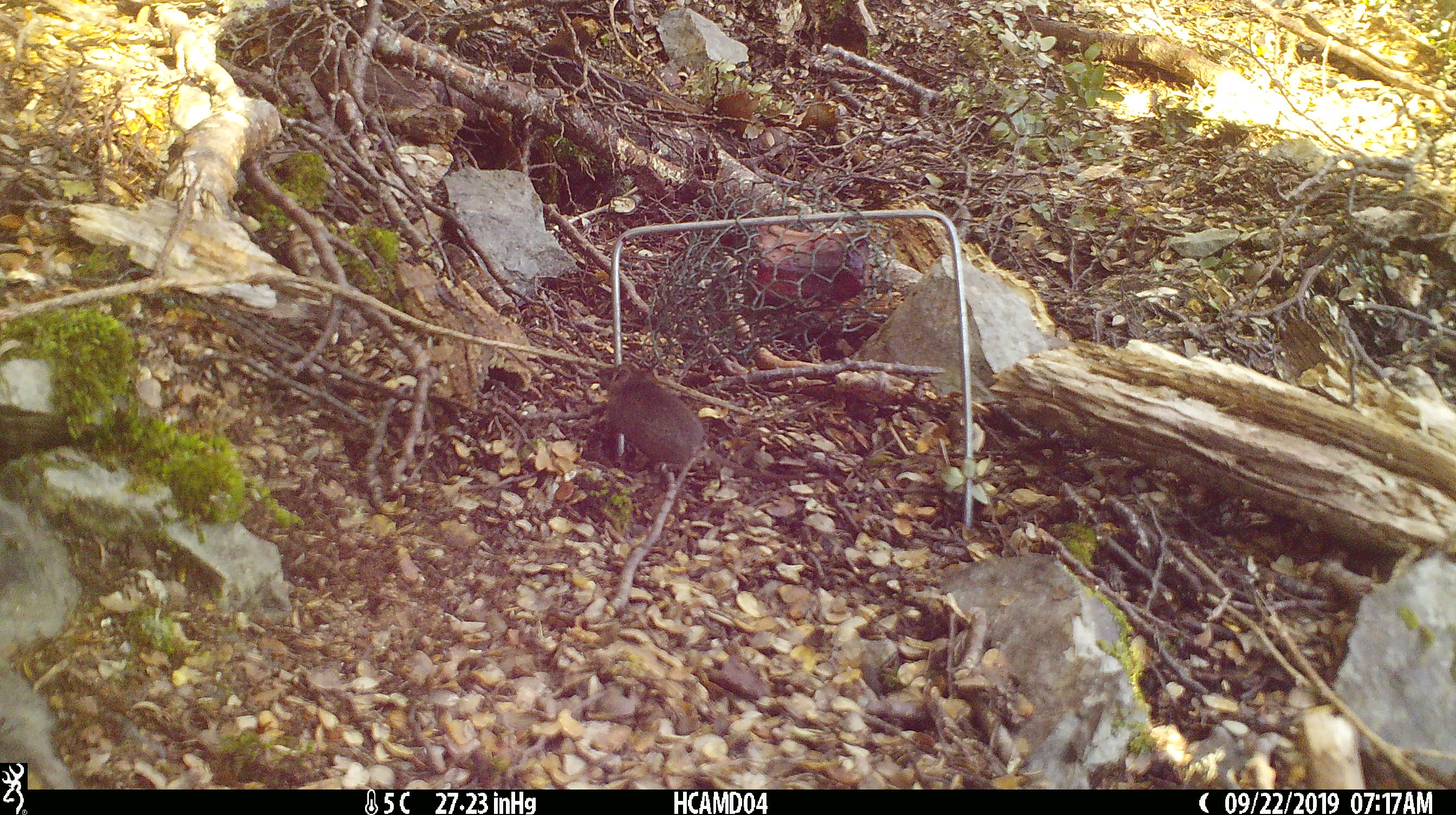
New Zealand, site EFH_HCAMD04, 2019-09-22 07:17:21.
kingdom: Animalia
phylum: Chordata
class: Mammalia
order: Rodentia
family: Muridae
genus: Mus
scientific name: Mus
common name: mouse